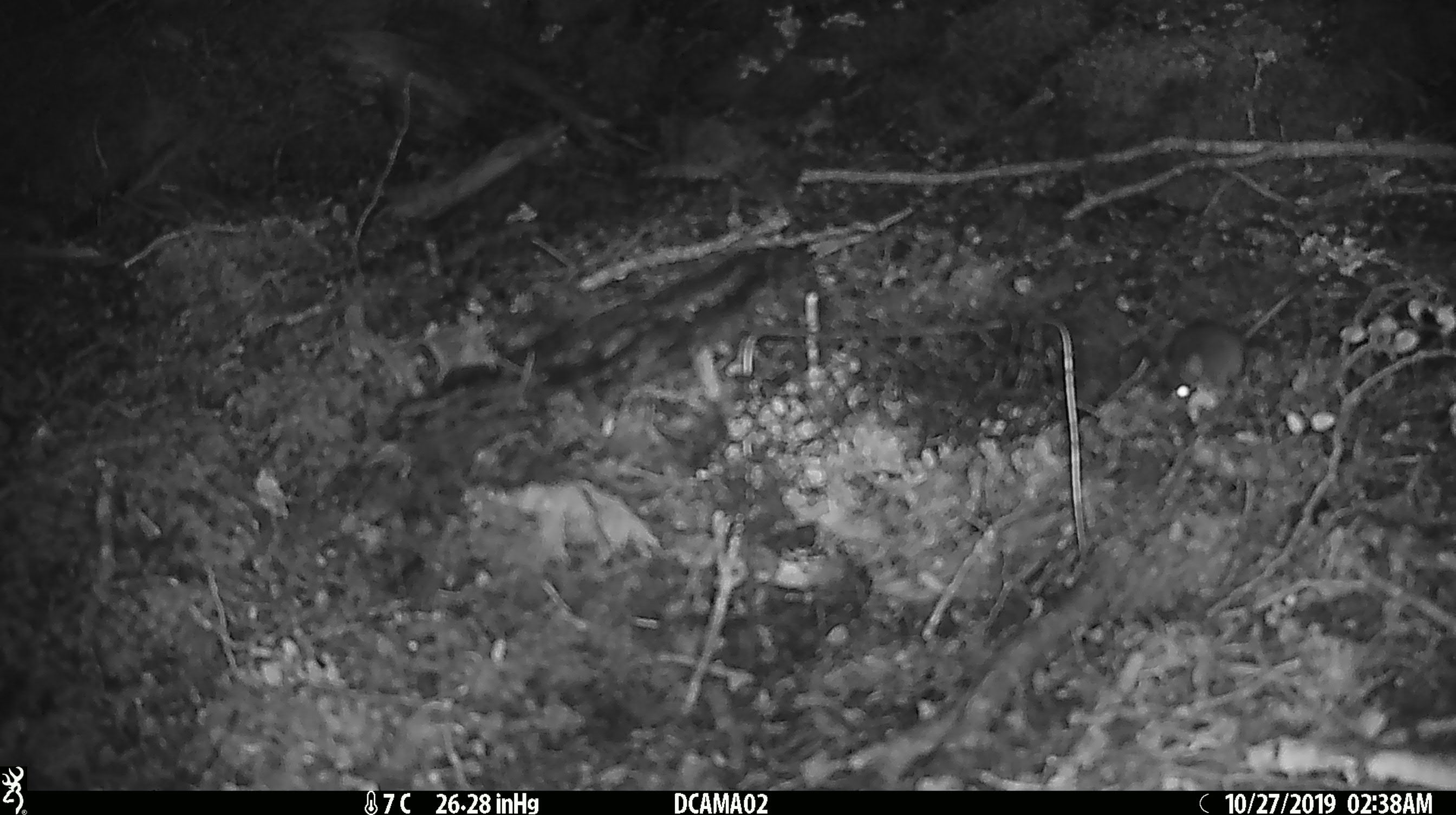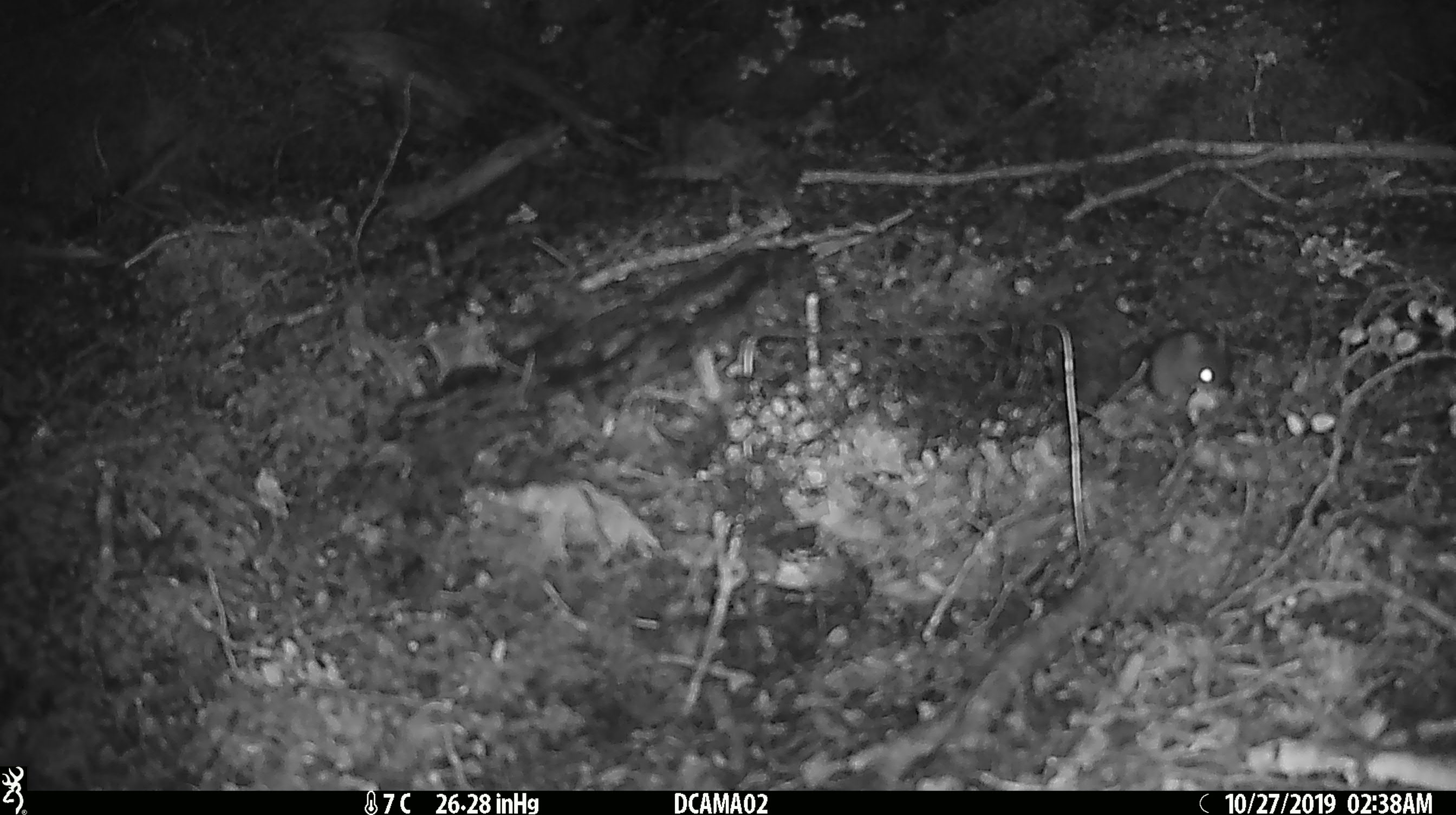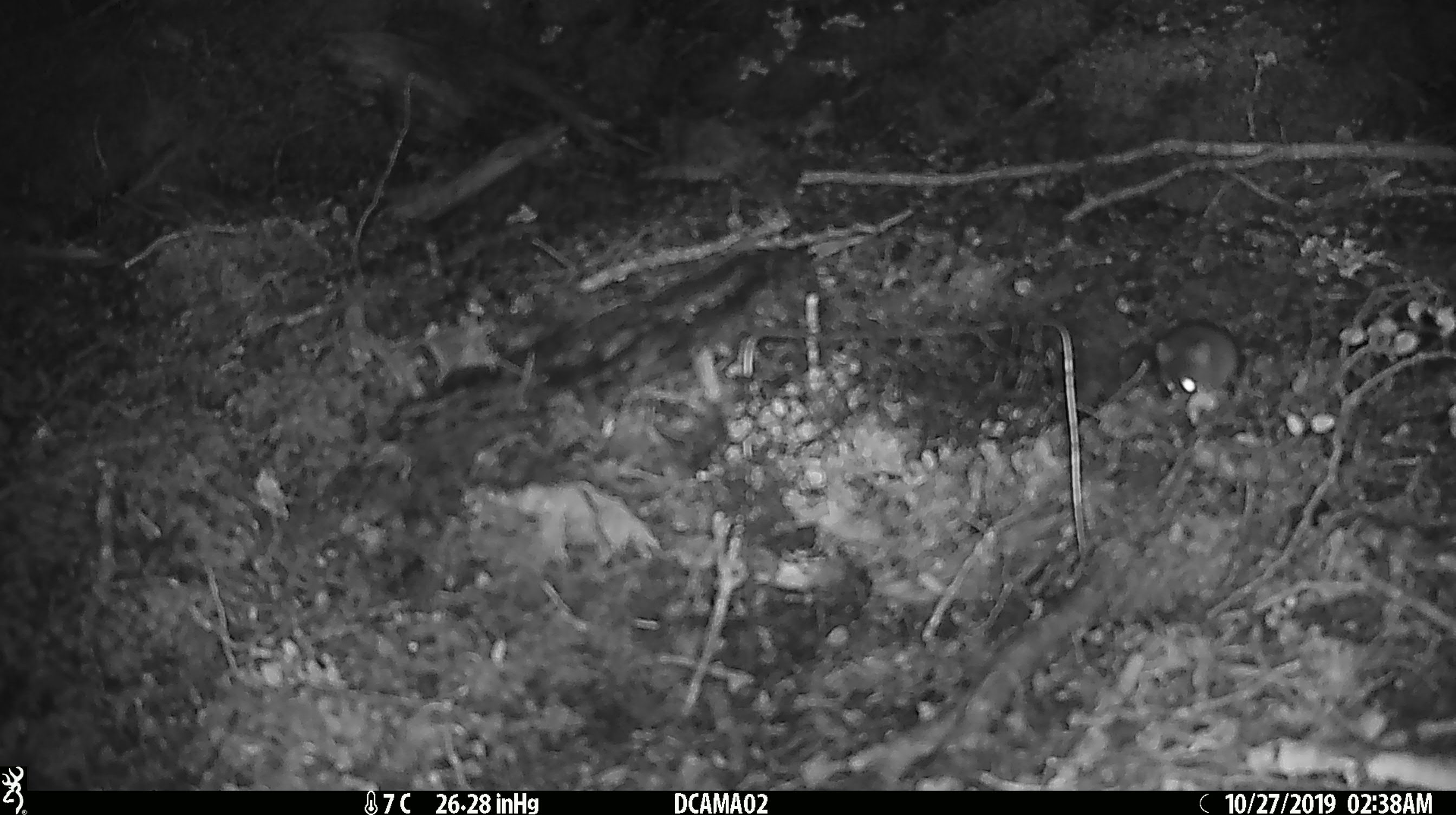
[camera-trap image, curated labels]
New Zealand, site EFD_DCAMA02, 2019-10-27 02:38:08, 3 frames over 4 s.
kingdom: Animalia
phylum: Chordata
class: Mammalia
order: Rodentia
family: Muridae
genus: Mus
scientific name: Mus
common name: mouse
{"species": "mouse (Mus)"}